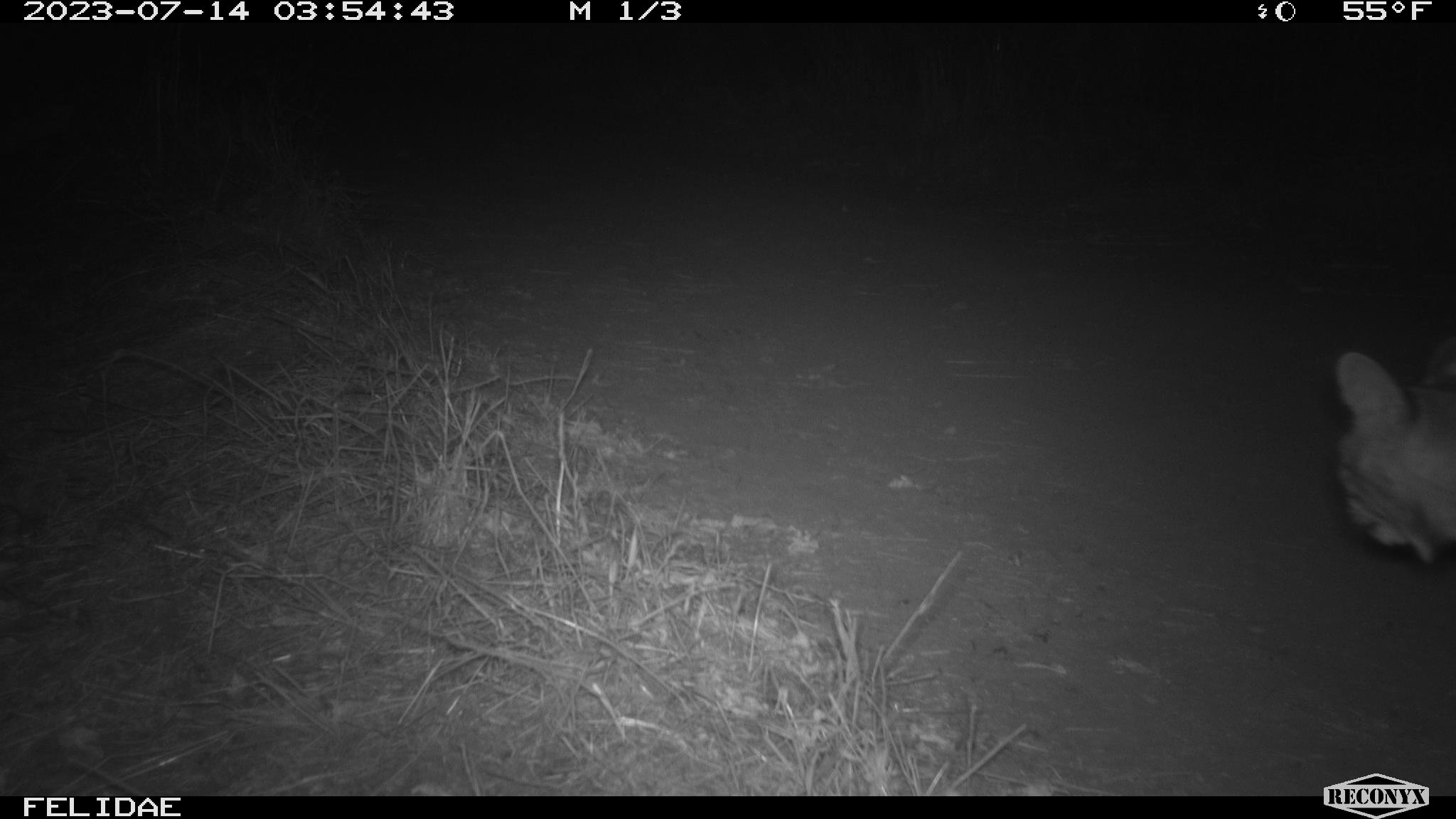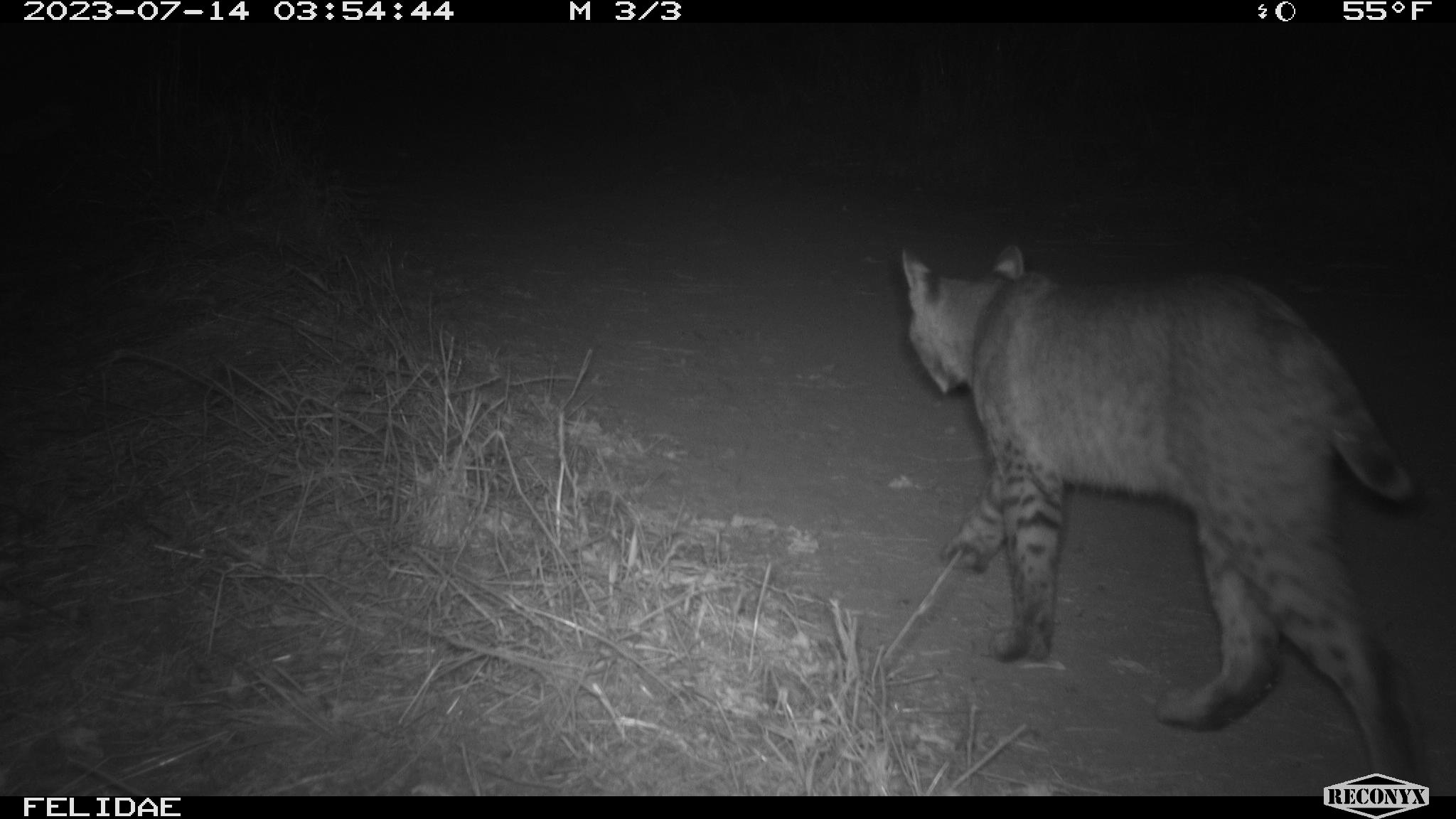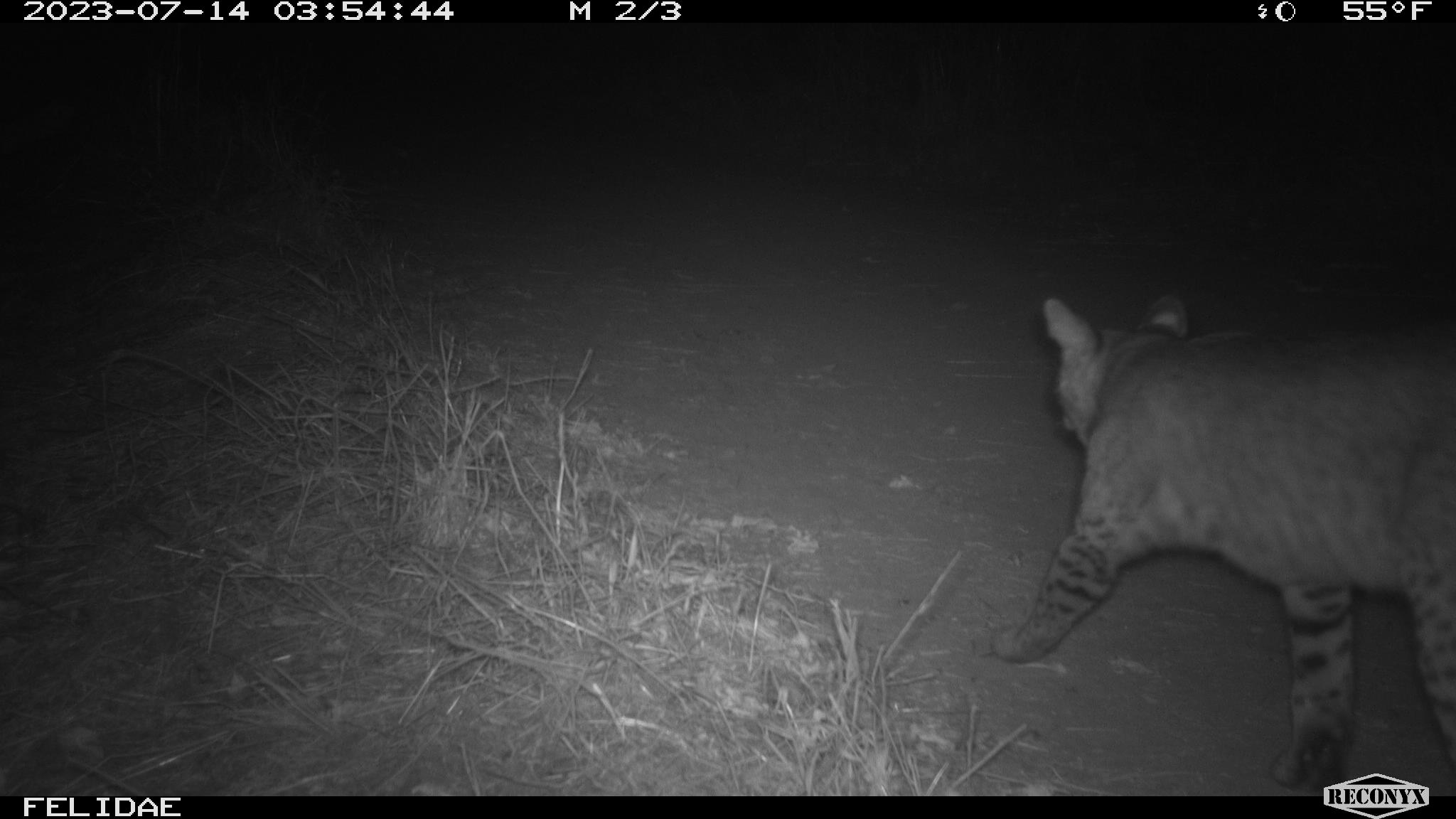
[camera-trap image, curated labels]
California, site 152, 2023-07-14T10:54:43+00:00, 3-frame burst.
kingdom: Animalia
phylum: Chordata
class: Mammalia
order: Carnivora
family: Felidae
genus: Lynx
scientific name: Lynx rufus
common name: bobcat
Bobcat (Lynx rufus).